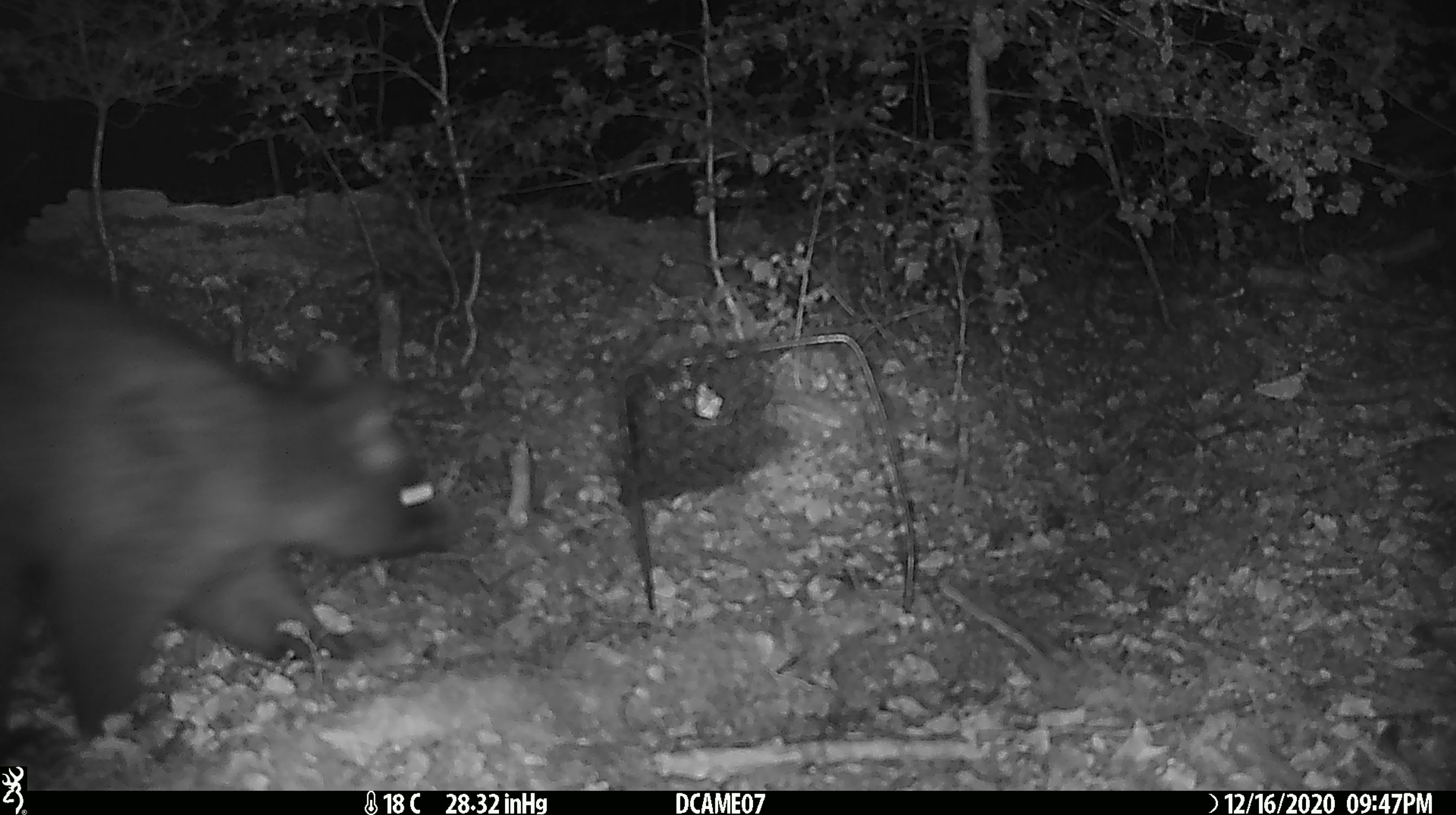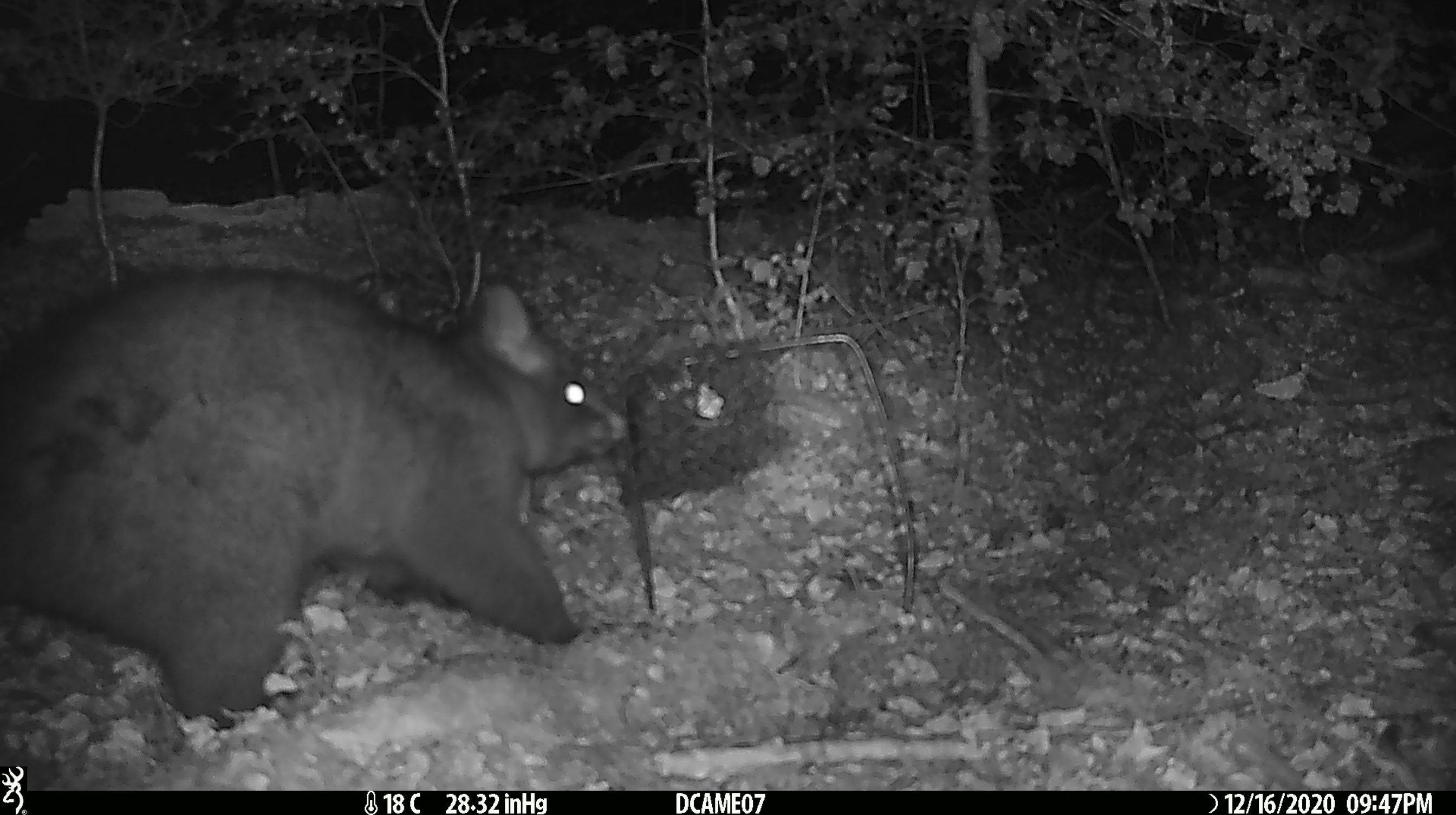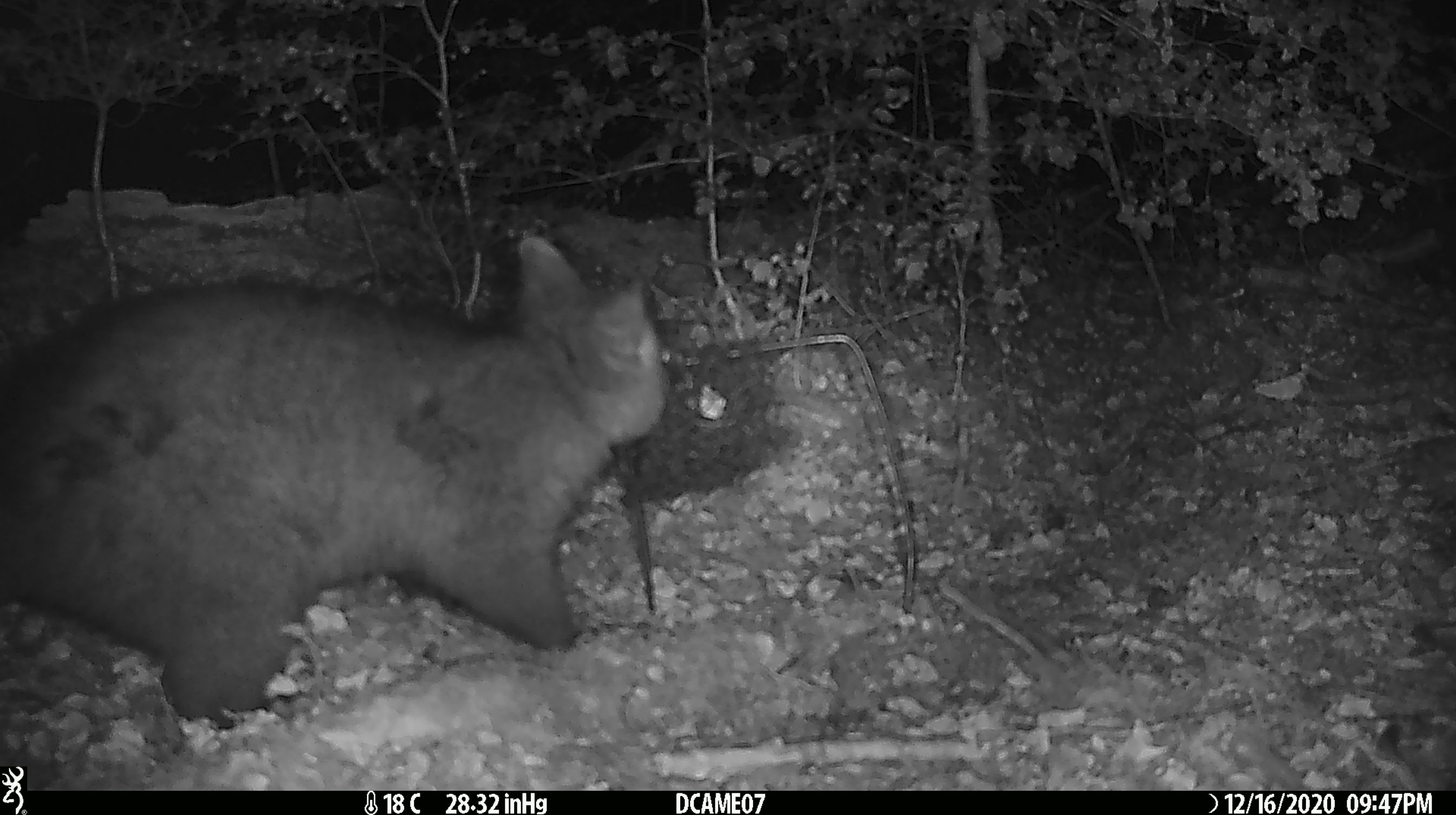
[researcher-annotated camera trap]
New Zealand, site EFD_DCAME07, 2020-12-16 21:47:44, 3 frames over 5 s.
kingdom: Animalia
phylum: Chordata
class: Mammalia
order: Diprotodontia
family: Phalangeridae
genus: Trichosurus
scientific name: Trichosurus vulpecula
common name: common brushtail possum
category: possum